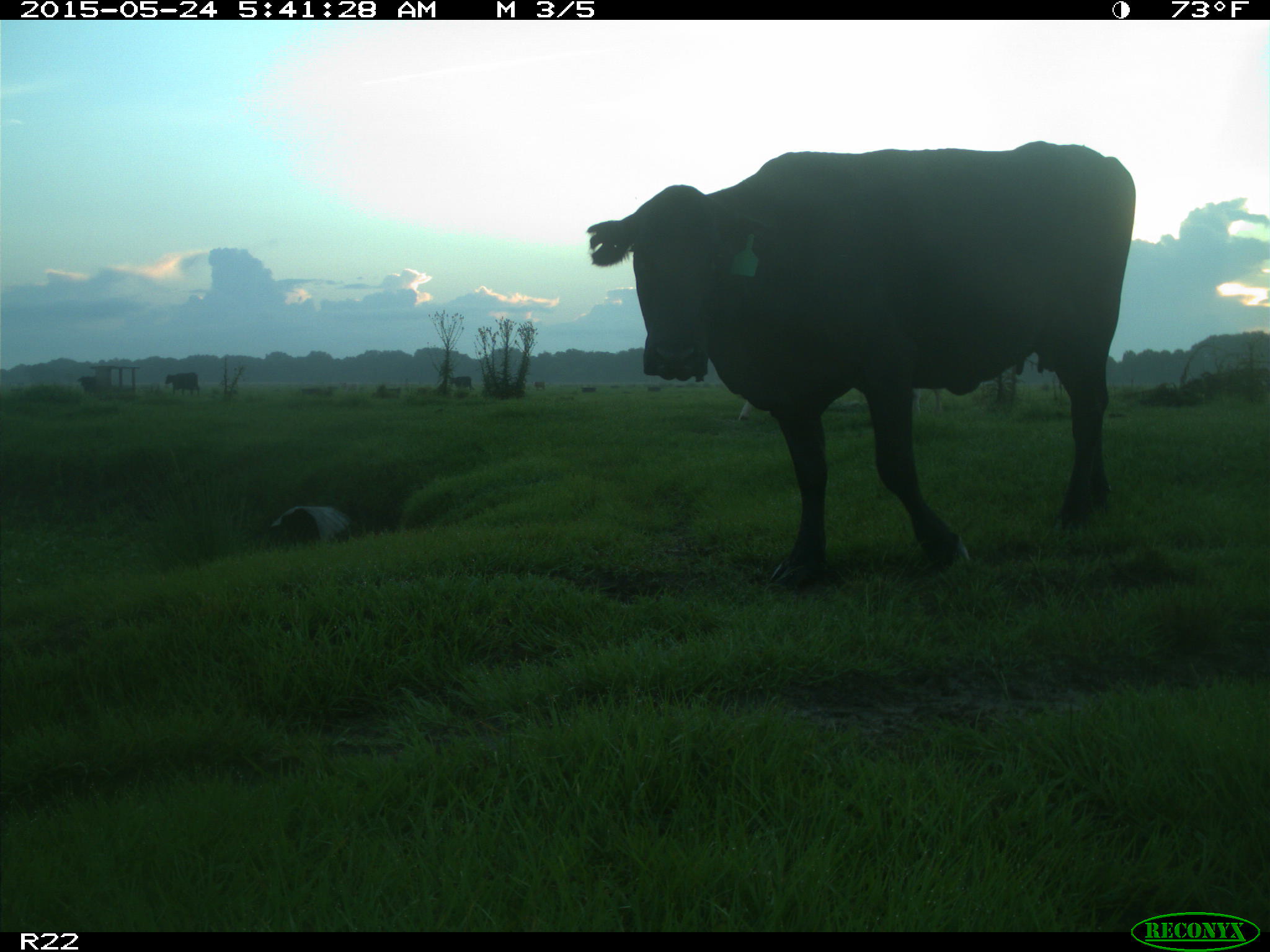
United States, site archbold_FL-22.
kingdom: Animalia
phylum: Chordata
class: Mammalia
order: Artiodactyla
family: Bovidae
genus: Bos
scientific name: Bos taurus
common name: domestic cow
Bos taurus (domestic cow).